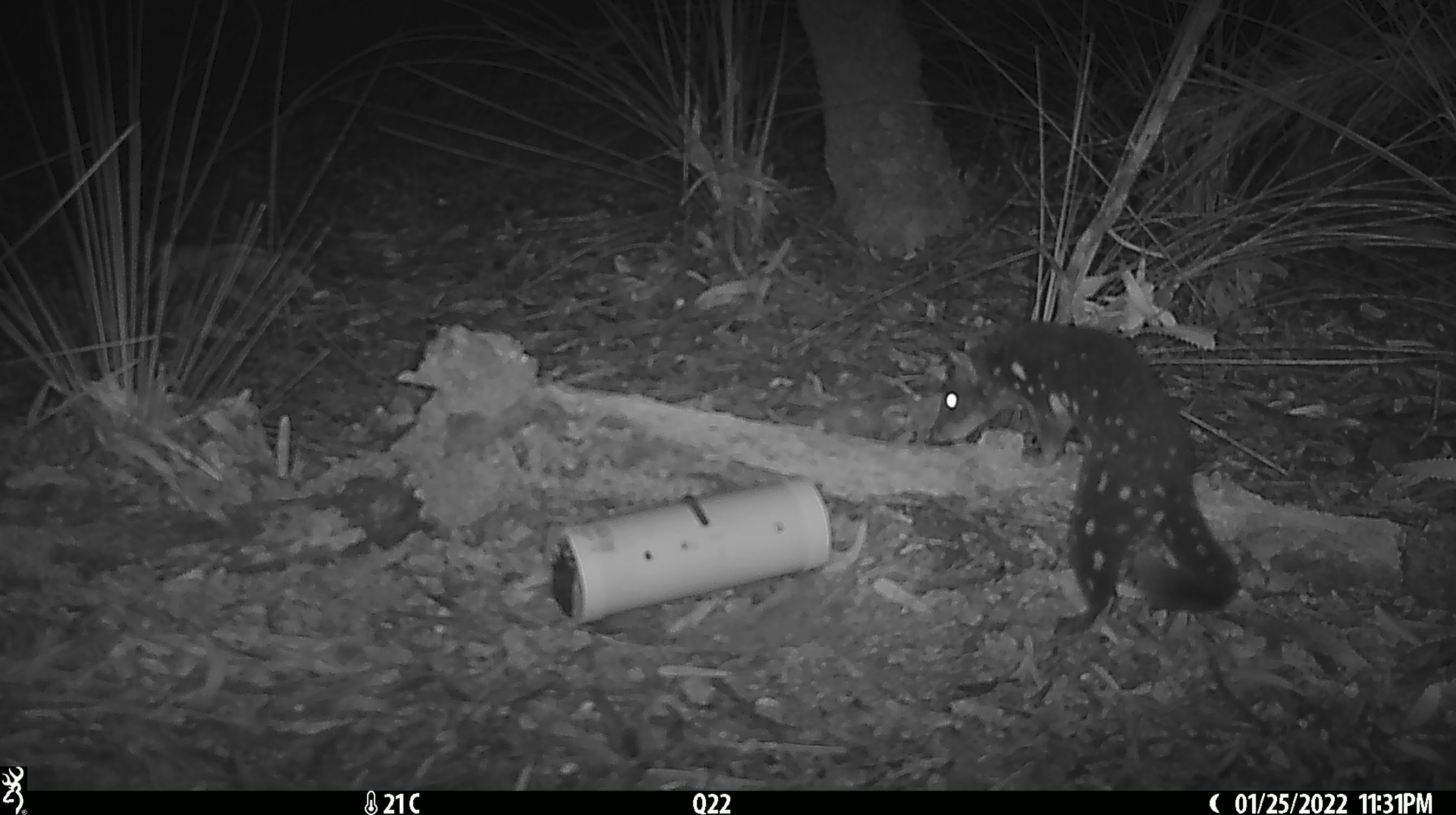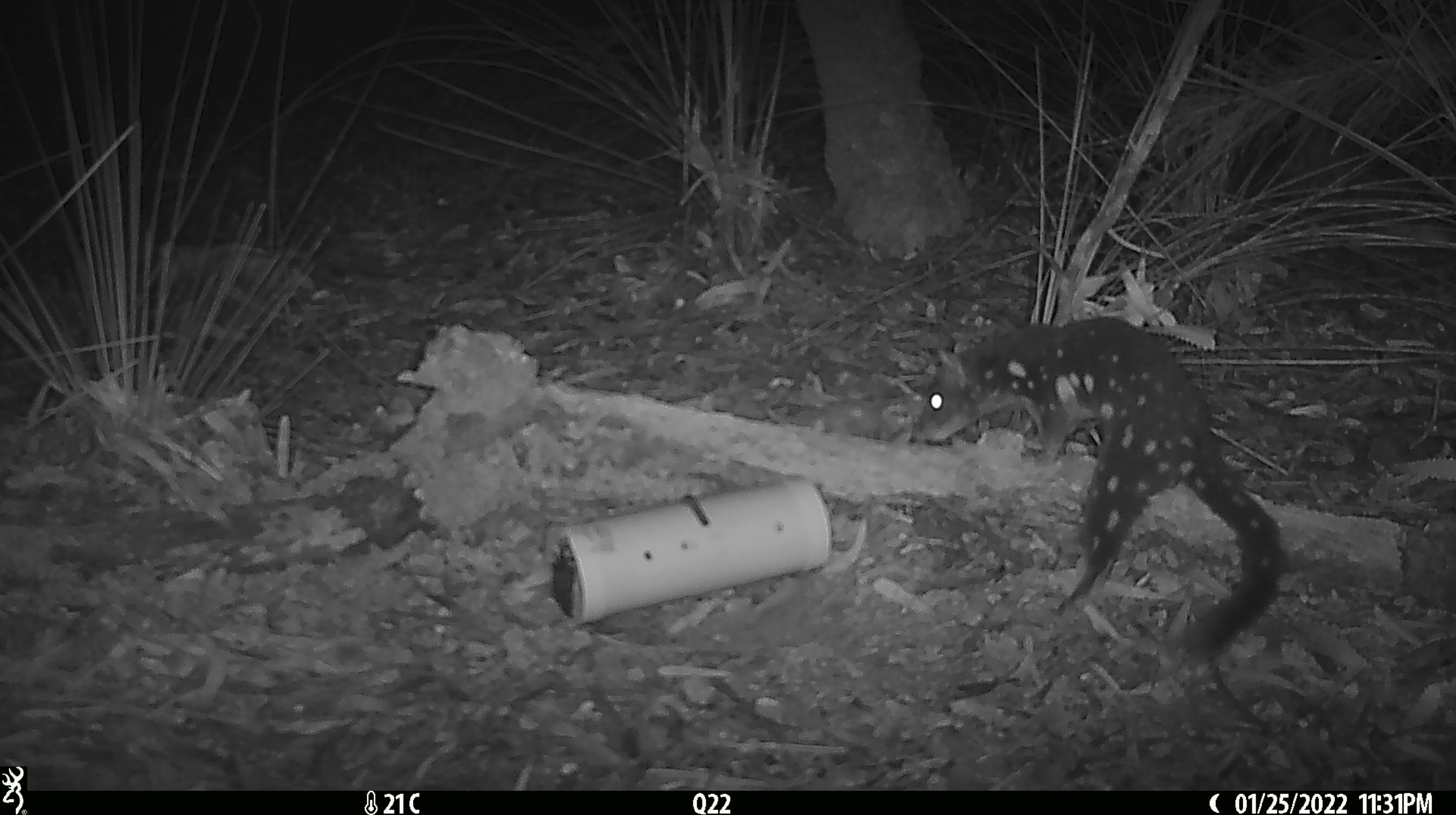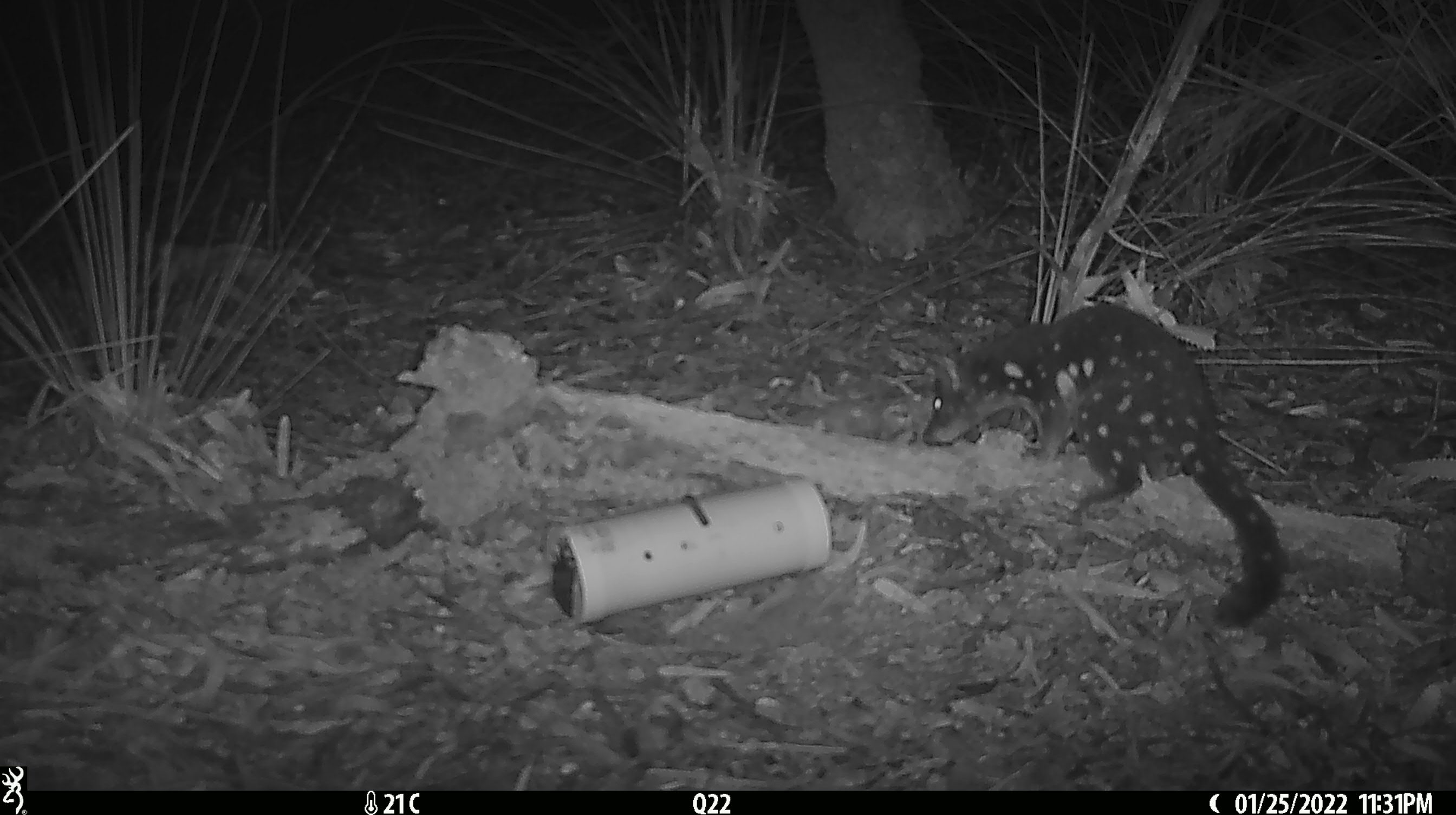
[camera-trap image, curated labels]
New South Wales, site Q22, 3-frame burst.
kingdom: Animalia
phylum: Chordata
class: Mammalia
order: Dasyuromorphia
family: Dasyuridae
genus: Dasyurus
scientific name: Dasyurus maculatus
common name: spotted-tailed quoll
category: quoll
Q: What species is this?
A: Quoll (spotted-tailed quoll) (Dasyurus maculatus).